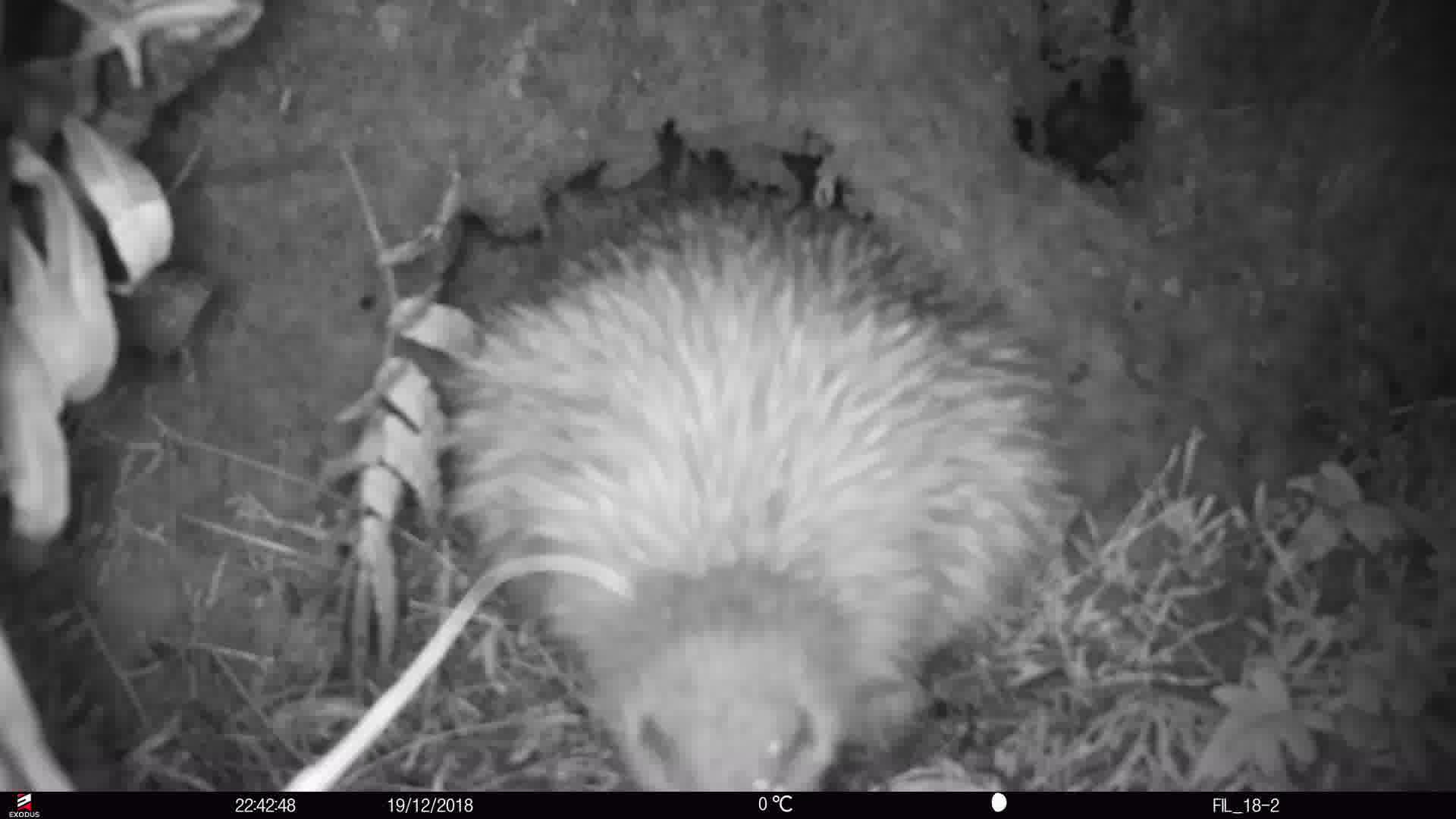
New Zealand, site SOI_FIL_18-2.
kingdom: Animalia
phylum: Chordata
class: Aves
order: Apterygiformes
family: Apterygidae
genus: Apteryx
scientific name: Apteryx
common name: kiwi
Kiwi (Apteryx).